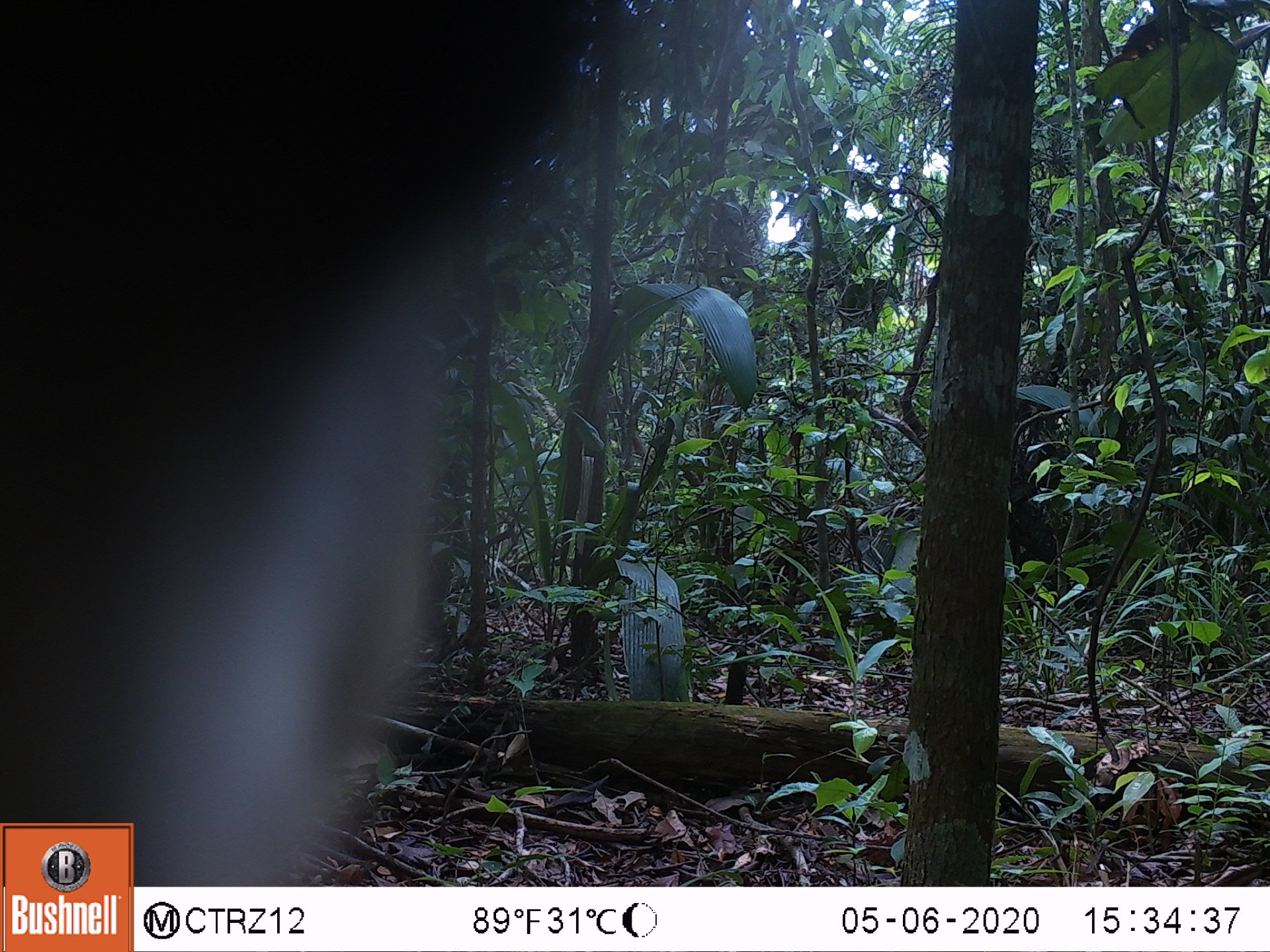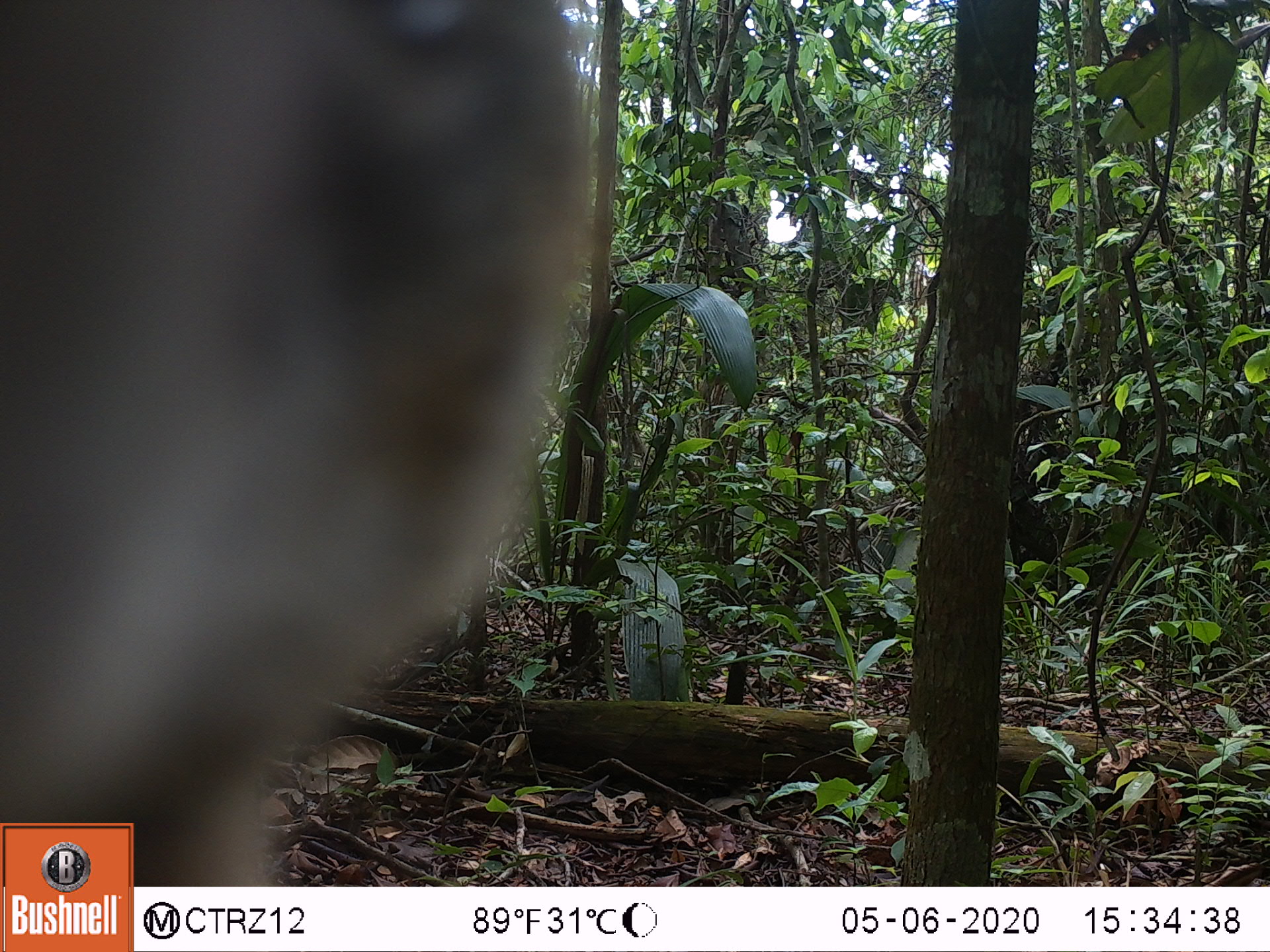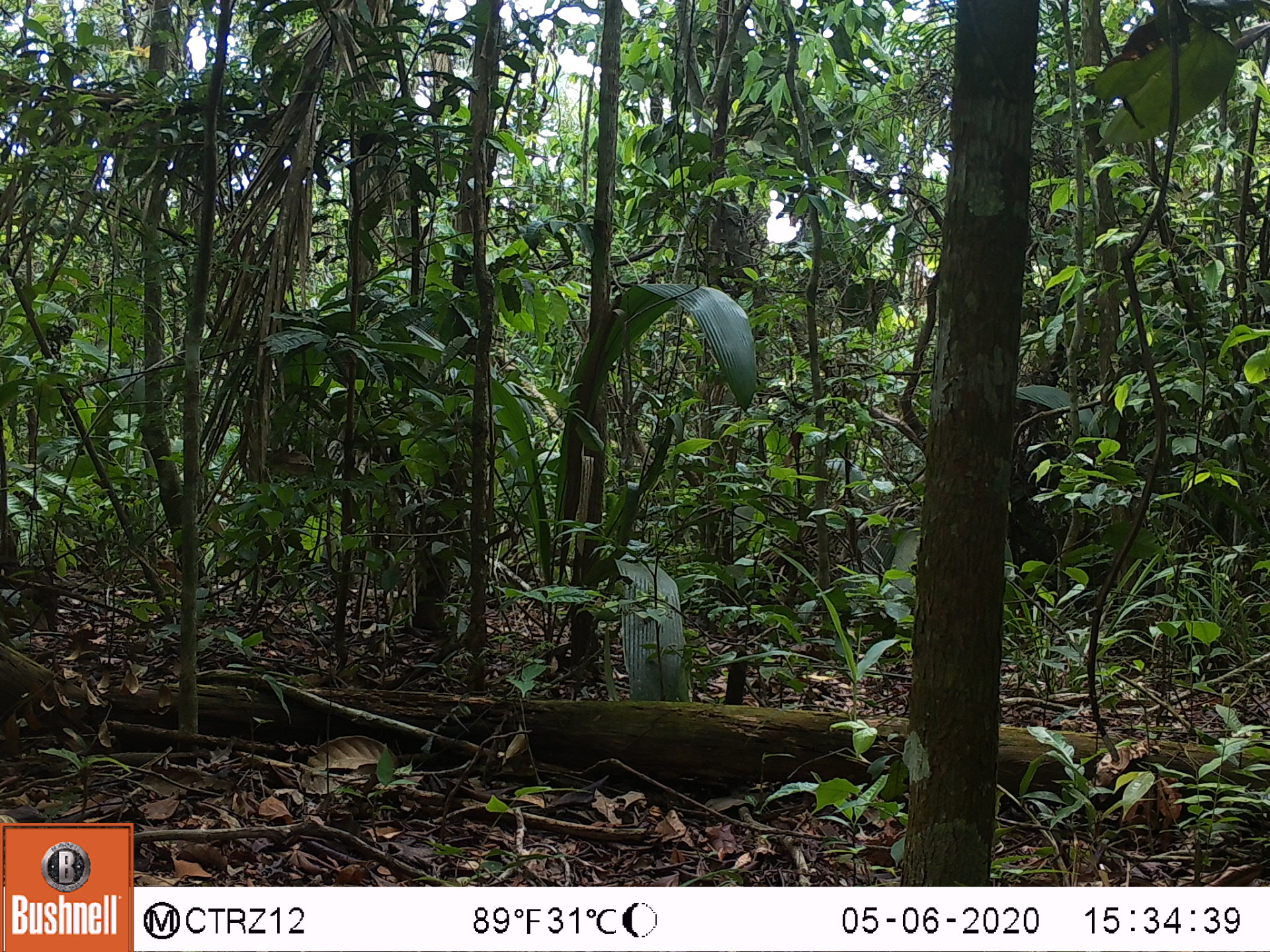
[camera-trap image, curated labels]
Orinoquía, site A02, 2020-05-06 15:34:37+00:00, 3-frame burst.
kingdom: Animalia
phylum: Chordata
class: Mammalia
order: Carnivora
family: Procyonidae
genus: Nasua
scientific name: Nasua nasua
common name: south american coati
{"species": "south american coati (Nasua nasua)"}